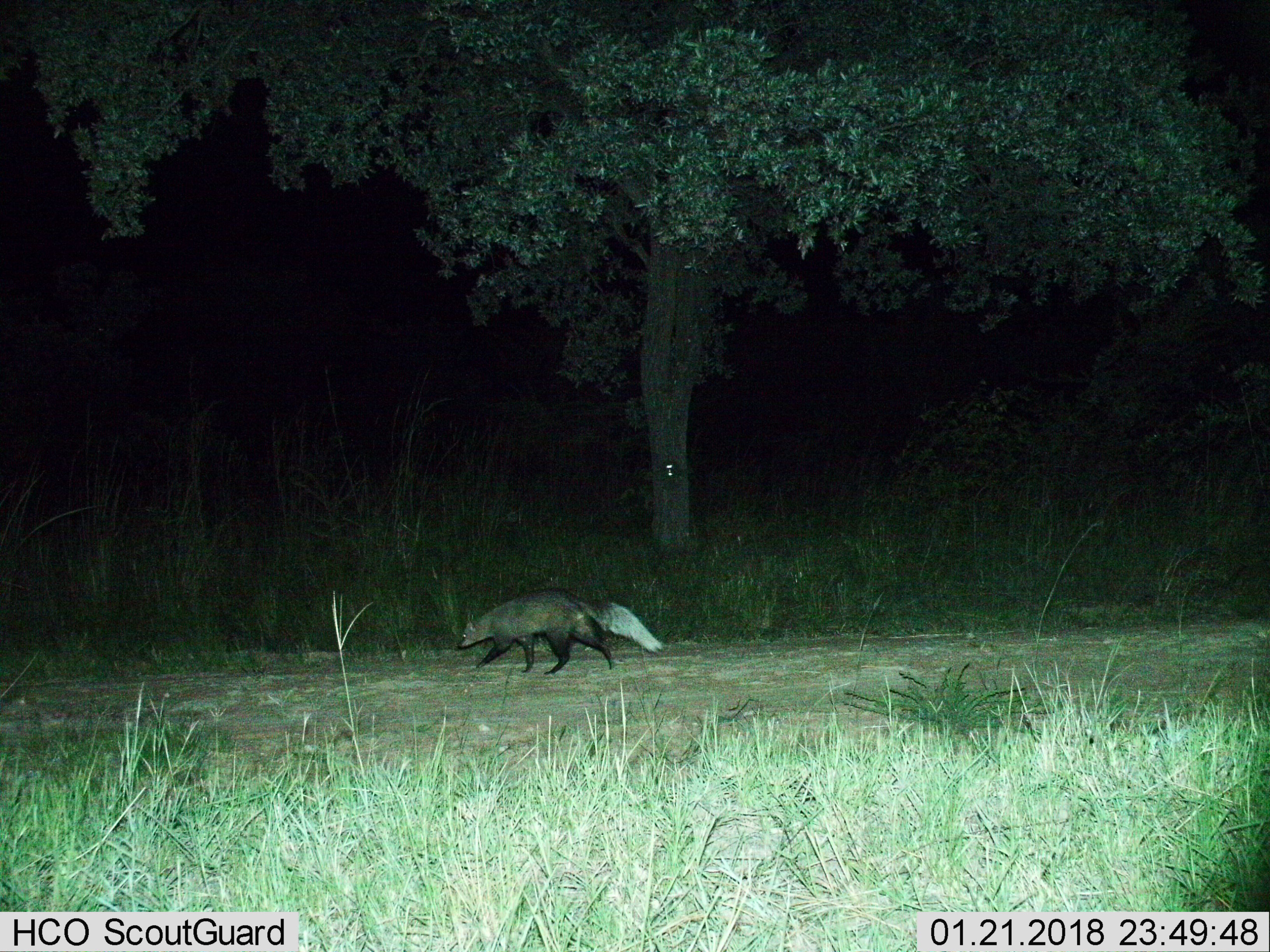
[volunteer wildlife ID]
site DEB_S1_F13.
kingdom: Animalia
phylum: Chordata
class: Mammalia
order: Carnivora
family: Herpestidae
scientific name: Herpestidae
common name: mongoose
Mongoose (Herpestidae), count 1. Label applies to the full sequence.